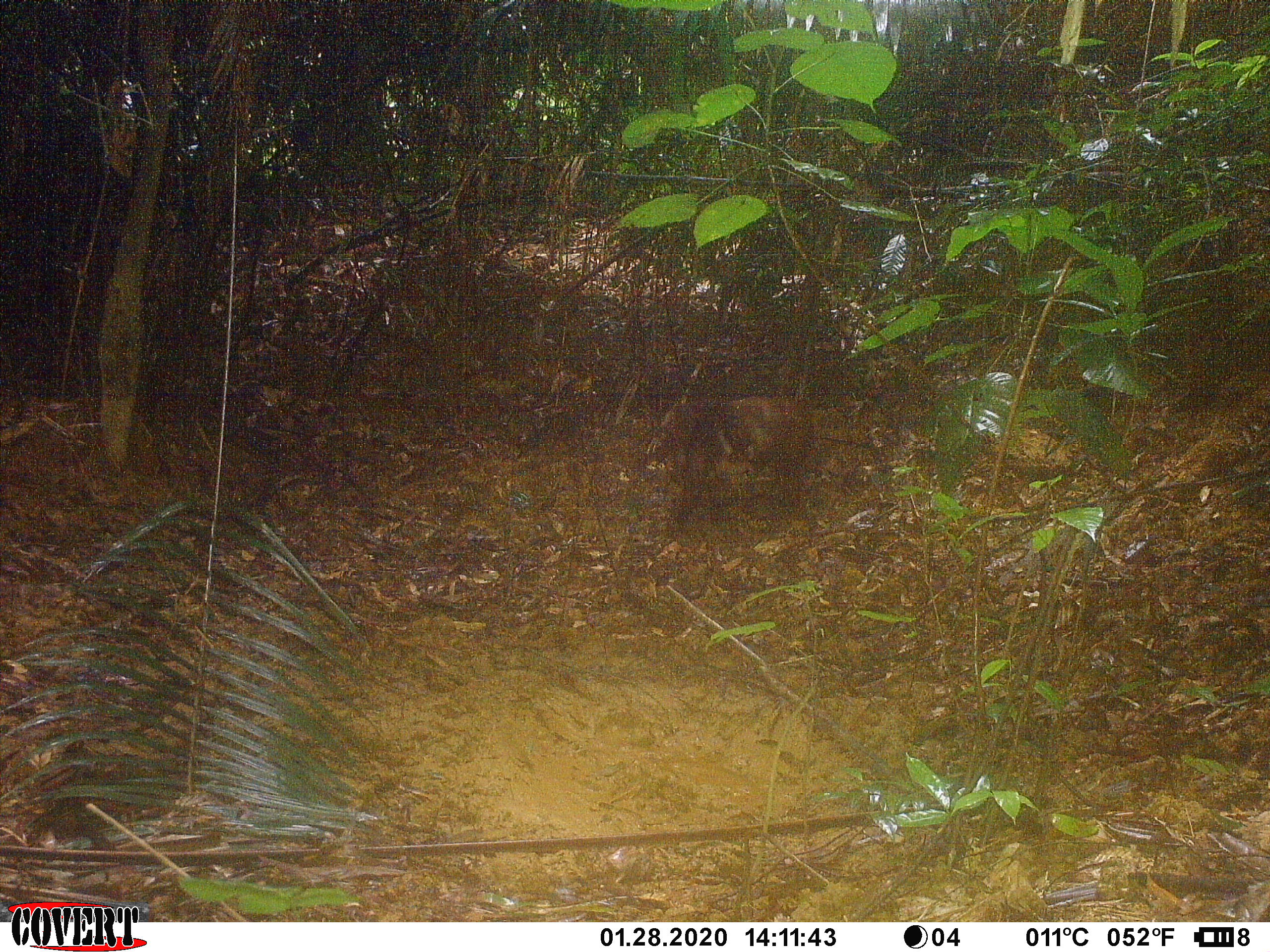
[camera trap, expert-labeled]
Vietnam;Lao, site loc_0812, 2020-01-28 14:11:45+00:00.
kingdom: Animalia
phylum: Chordata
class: Mammalia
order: Artiodactyla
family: Suidae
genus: Sus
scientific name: Sus scrofa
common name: eurasian wild pig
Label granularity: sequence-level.